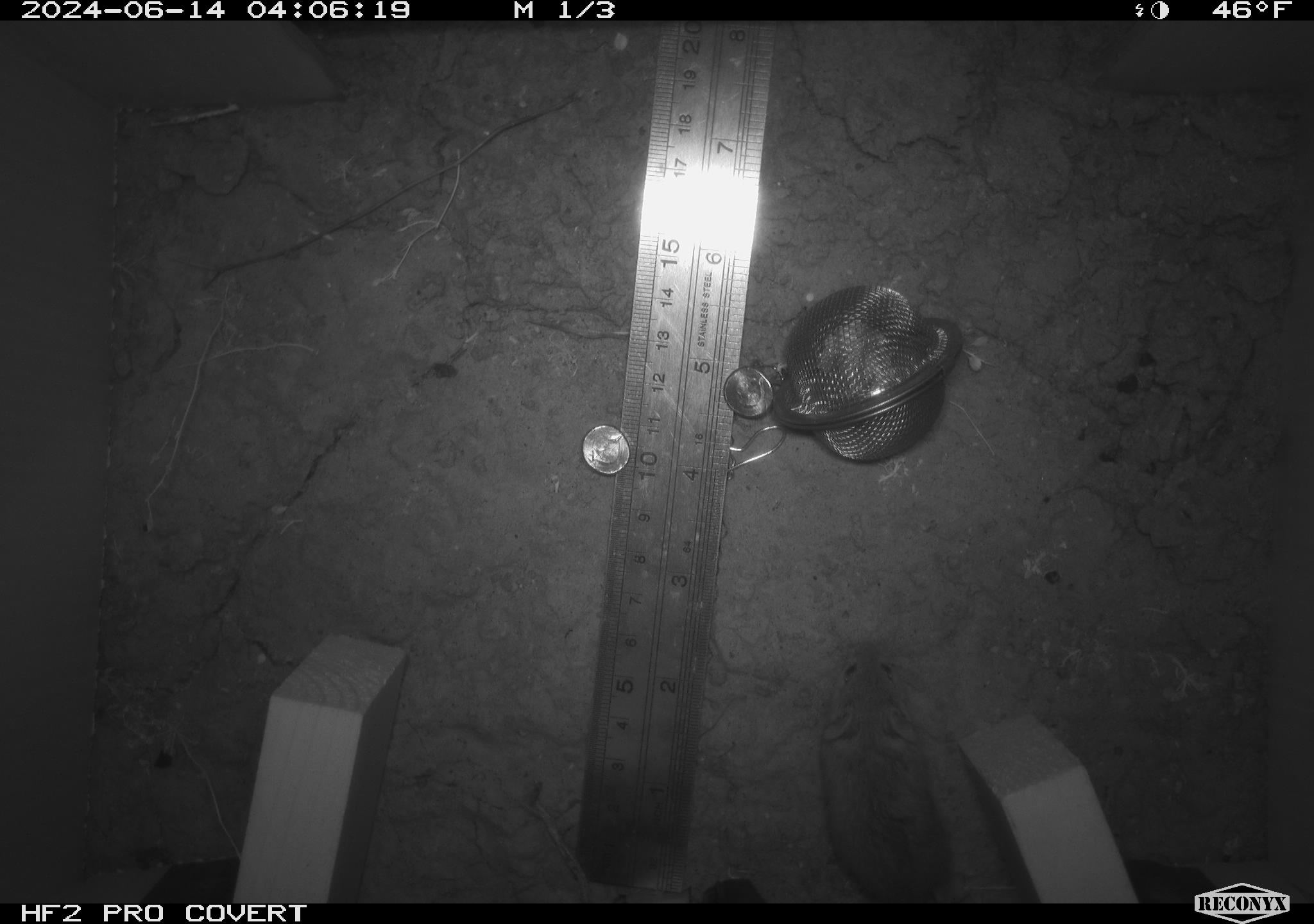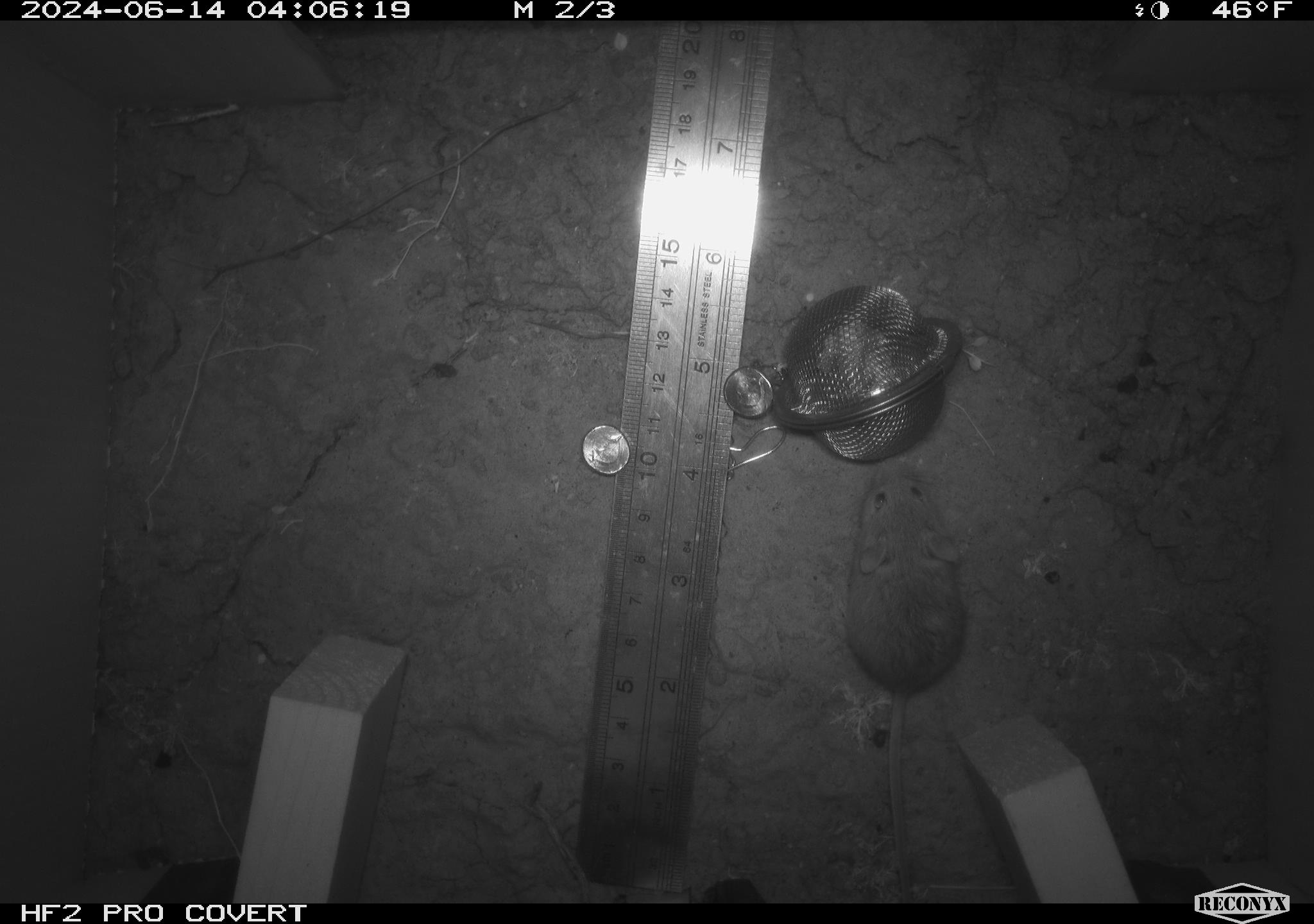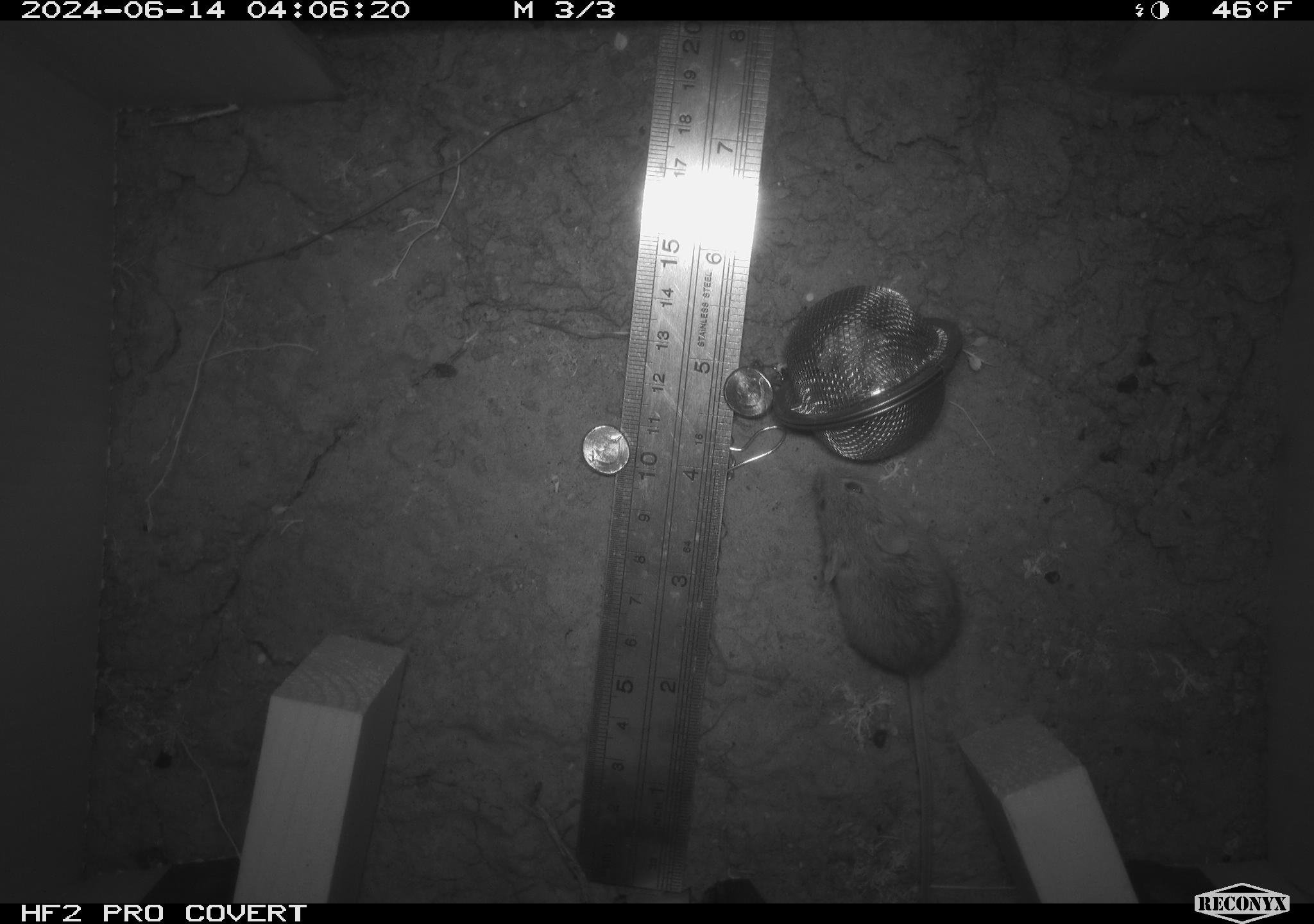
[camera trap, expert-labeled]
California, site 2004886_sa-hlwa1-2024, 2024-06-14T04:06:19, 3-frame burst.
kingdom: Animalia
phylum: Chordata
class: Mammalia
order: Rodentia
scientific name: Rodentia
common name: mouse species